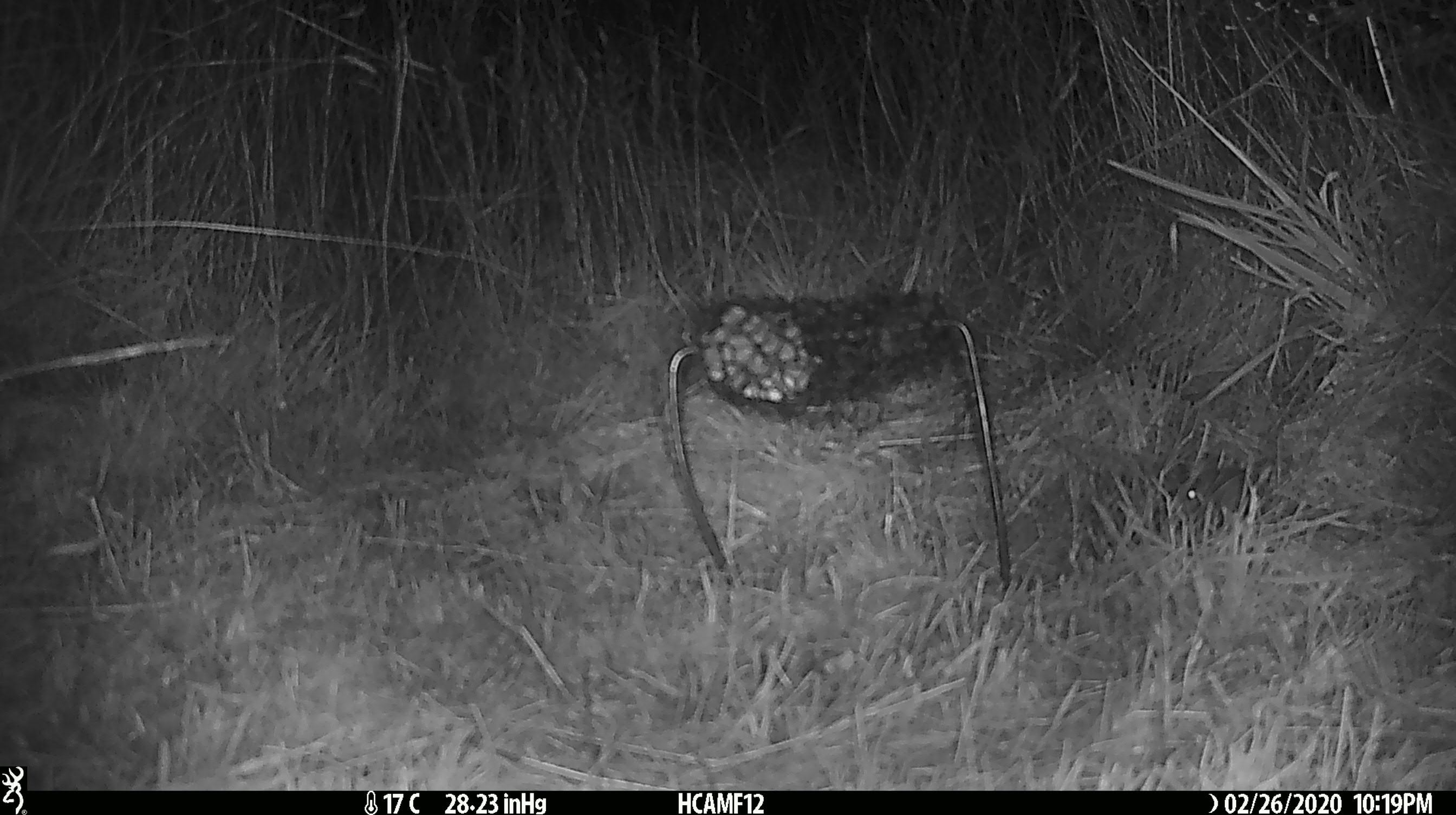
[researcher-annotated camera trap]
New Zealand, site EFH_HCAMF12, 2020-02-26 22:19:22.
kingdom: Animalia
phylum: Chordata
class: Mammalia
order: Rodentia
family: Muridae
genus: Mus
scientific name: Mus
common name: mouse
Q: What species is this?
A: Mouse (Mus).